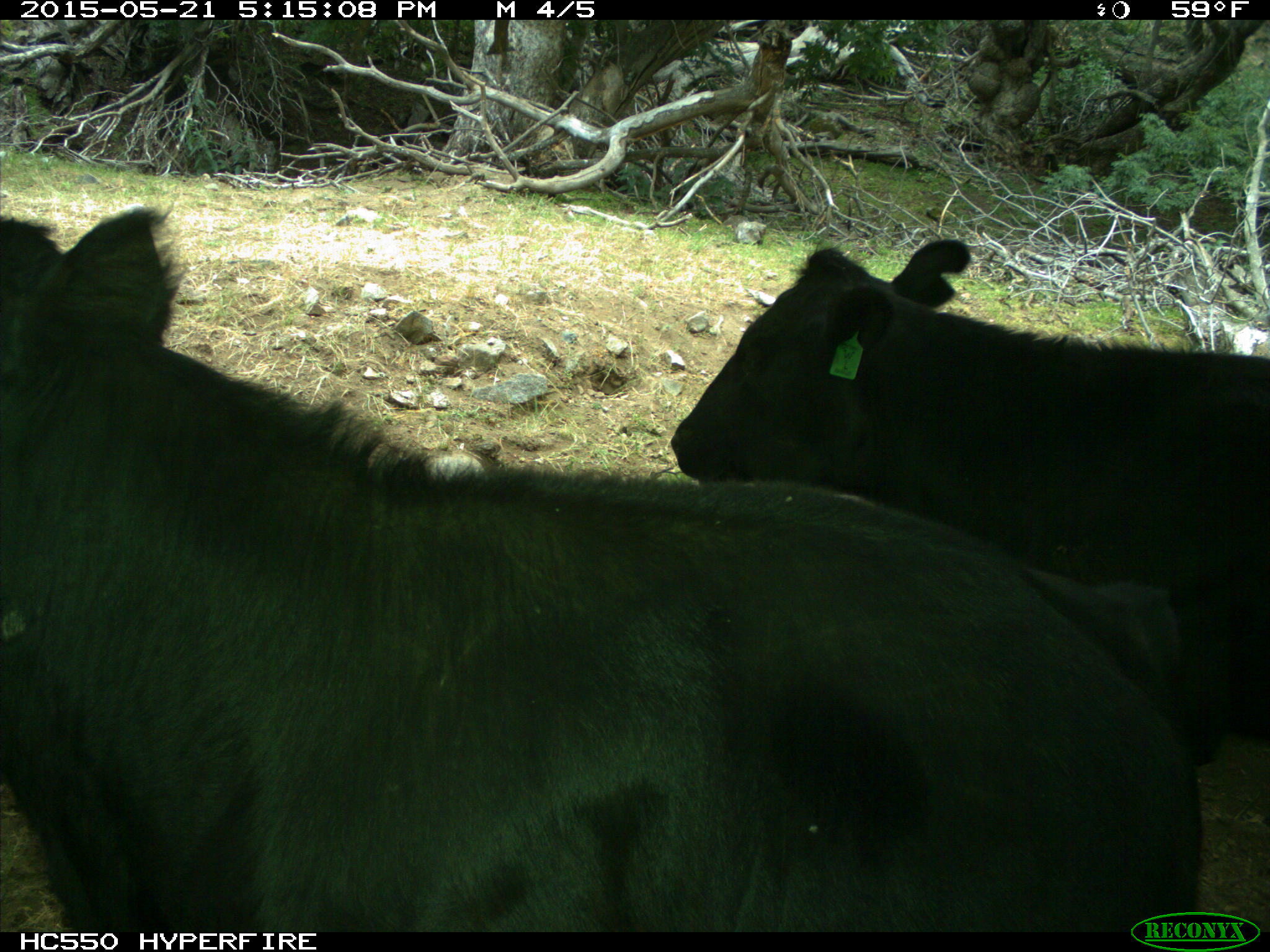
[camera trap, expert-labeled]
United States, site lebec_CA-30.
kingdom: Animalia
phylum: Chordata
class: Mammalia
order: Artiodactyla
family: Bovidae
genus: Bos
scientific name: Bos taurus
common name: domestic cow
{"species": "Bos taurus (domestic cow)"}